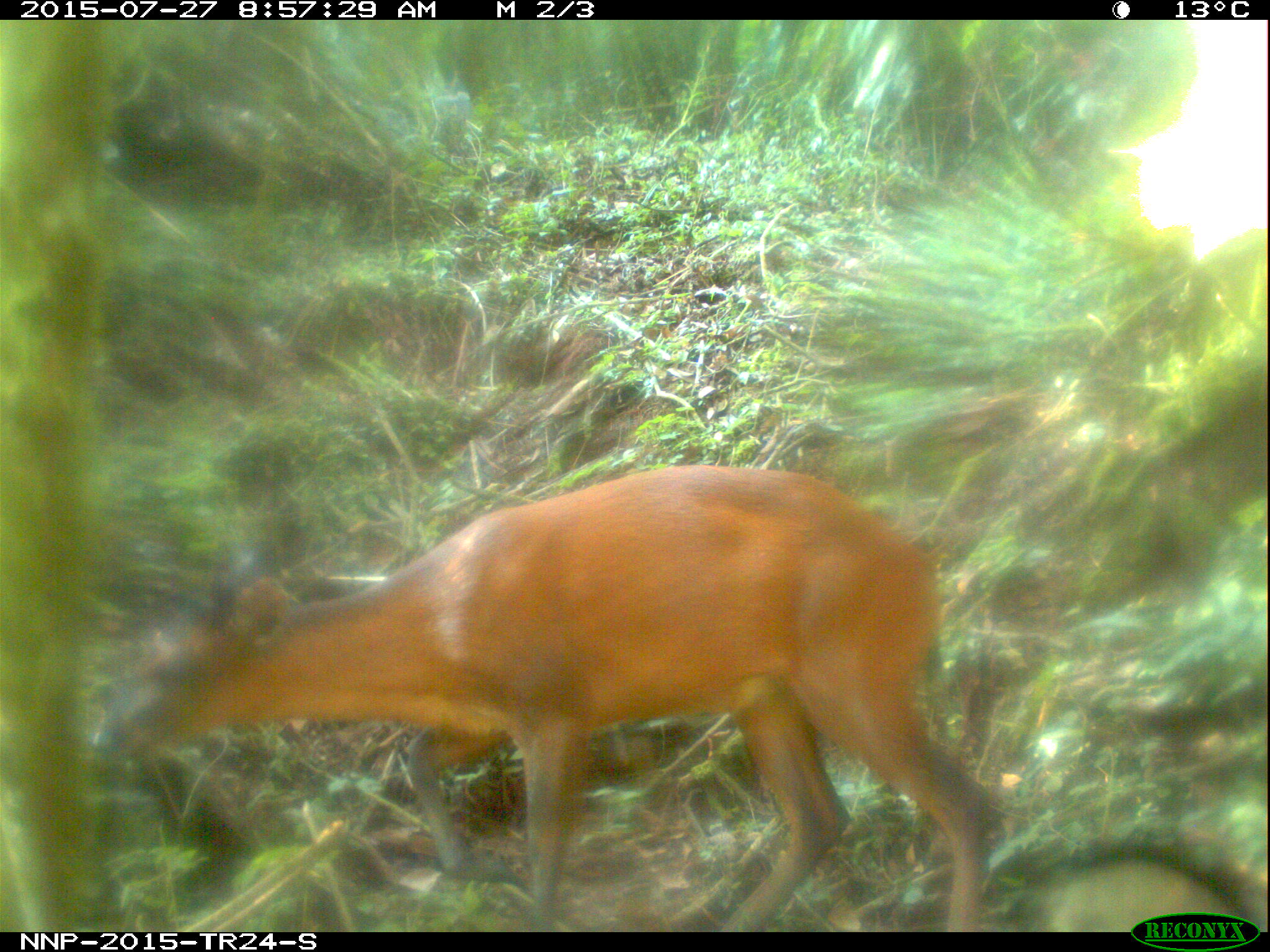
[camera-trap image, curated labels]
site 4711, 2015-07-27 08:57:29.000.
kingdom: Animalia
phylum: Chordata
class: Mammalia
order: Artiodactyla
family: Bovidae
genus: Cephalophus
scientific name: Cephalophus nigrifrons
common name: black-fronted duiker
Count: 1.